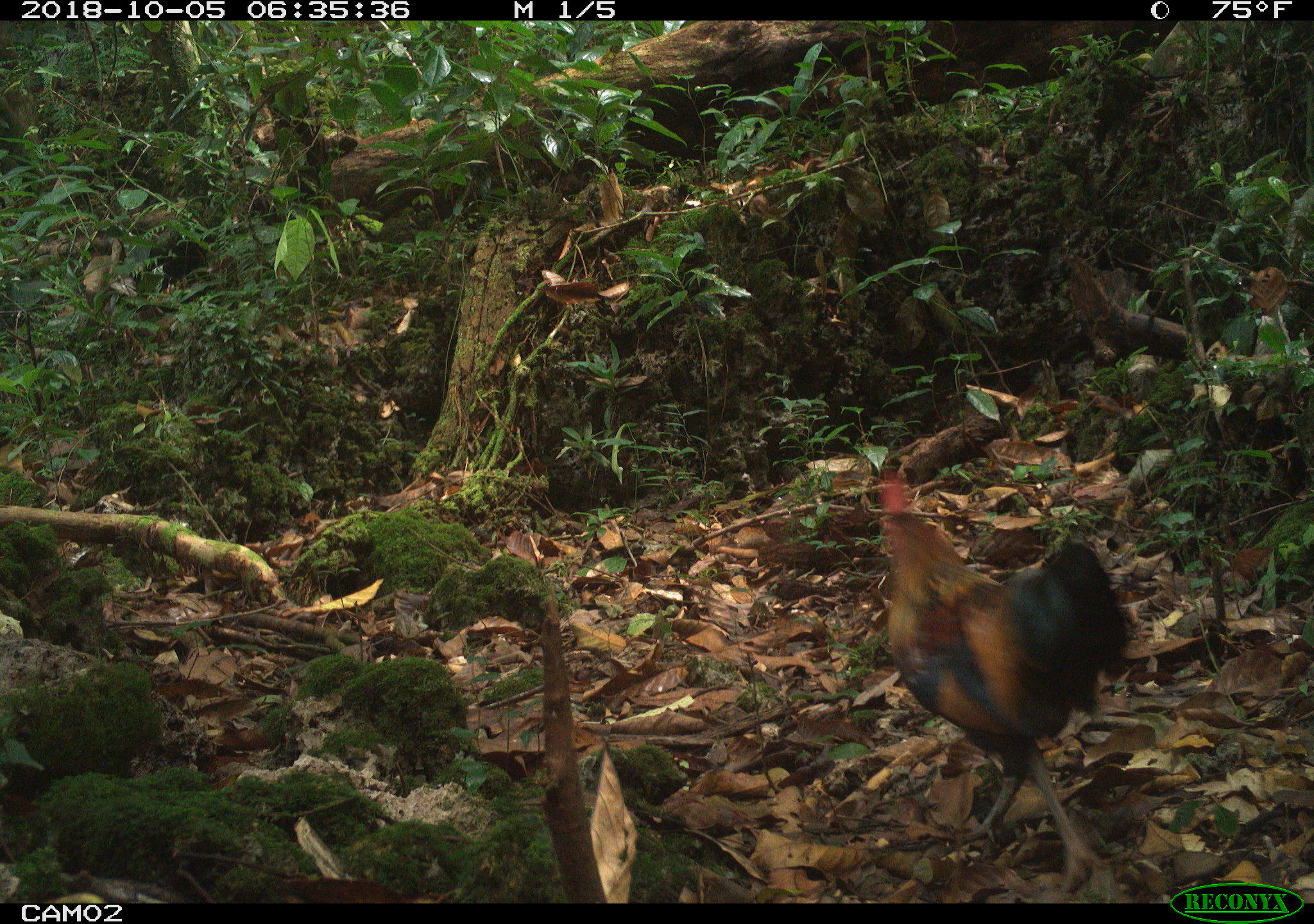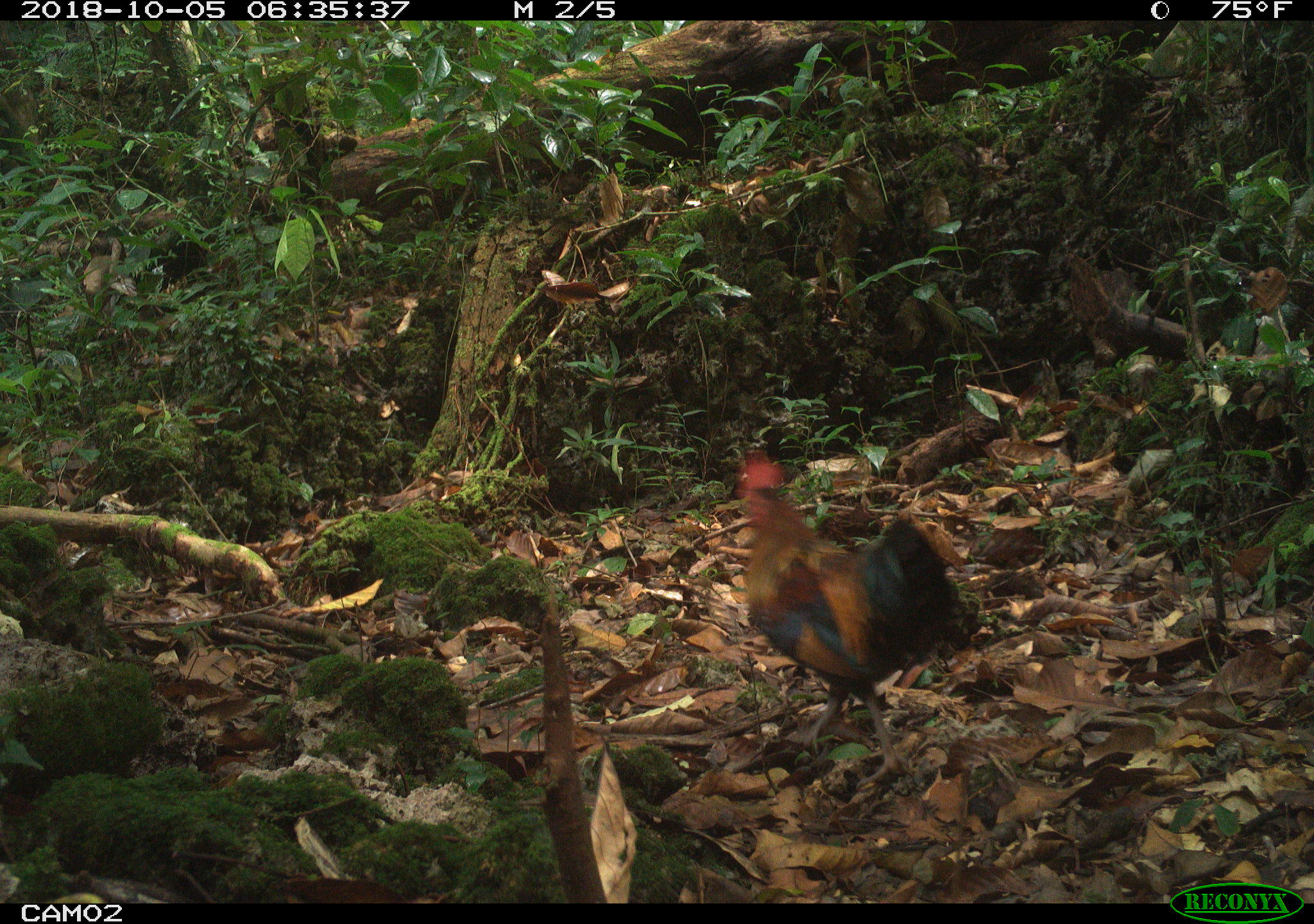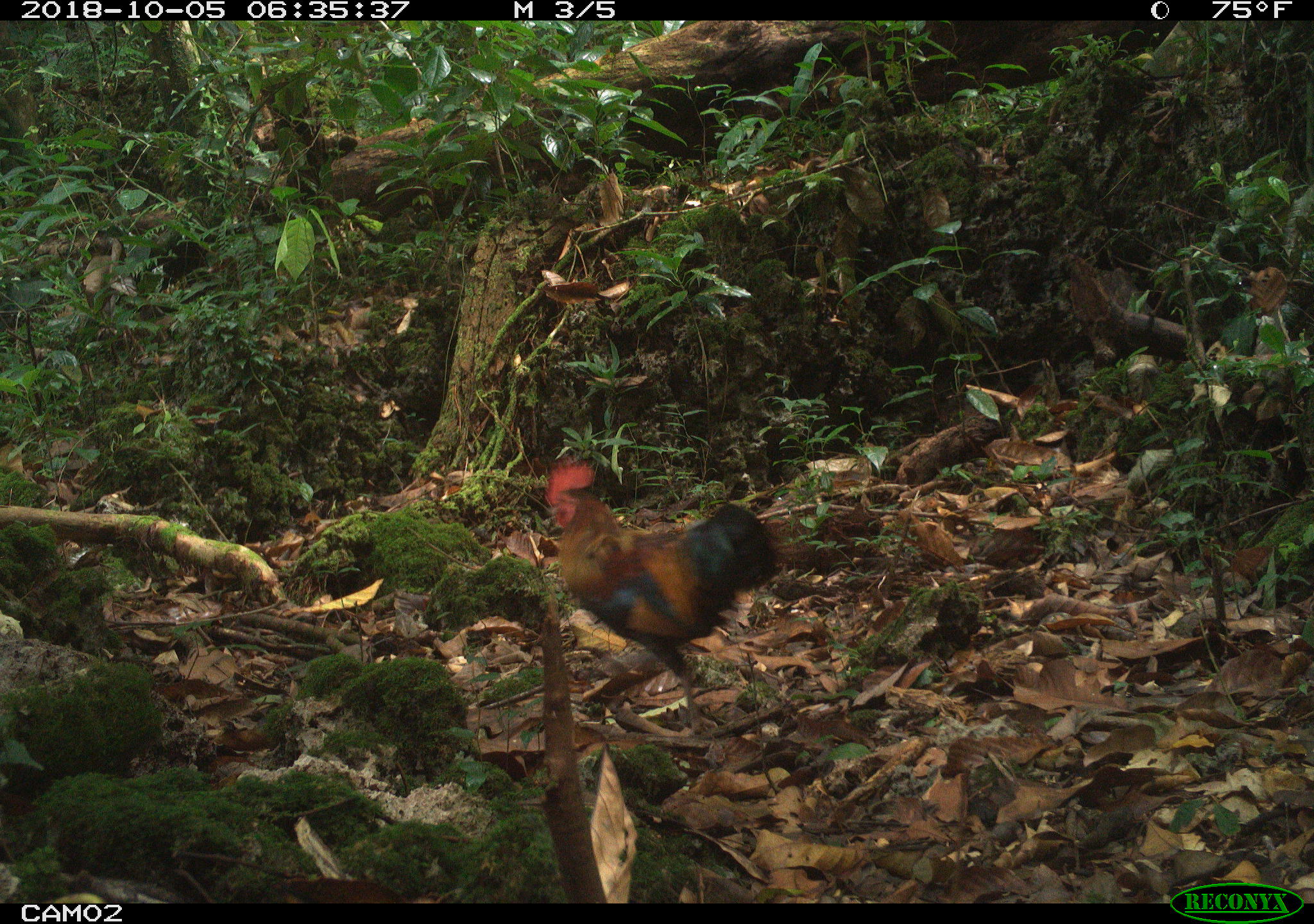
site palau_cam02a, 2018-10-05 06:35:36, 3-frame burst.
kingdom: Animalia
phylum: Chordata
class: Aves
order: Galliformes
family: Phasianidae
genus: Gallus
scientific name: Gallus gallus domesticus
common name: rooster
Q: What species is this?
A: Rooster (Gallus gallus domesticus).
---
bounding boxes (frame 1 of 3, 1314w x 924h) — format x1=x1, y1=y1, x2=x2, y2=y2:
rooster: x1=871, y1=476, x2=1129, y2=896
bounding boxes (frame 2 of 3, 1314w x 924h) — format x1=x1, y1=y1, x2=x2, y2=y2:
rooster: x1=725, y1=452, x2=963, y2=777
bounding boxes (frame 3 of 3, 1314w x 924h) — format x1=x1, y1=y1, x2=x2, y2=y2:
rooster: x1=535, y1=470, x2=778, y2=733